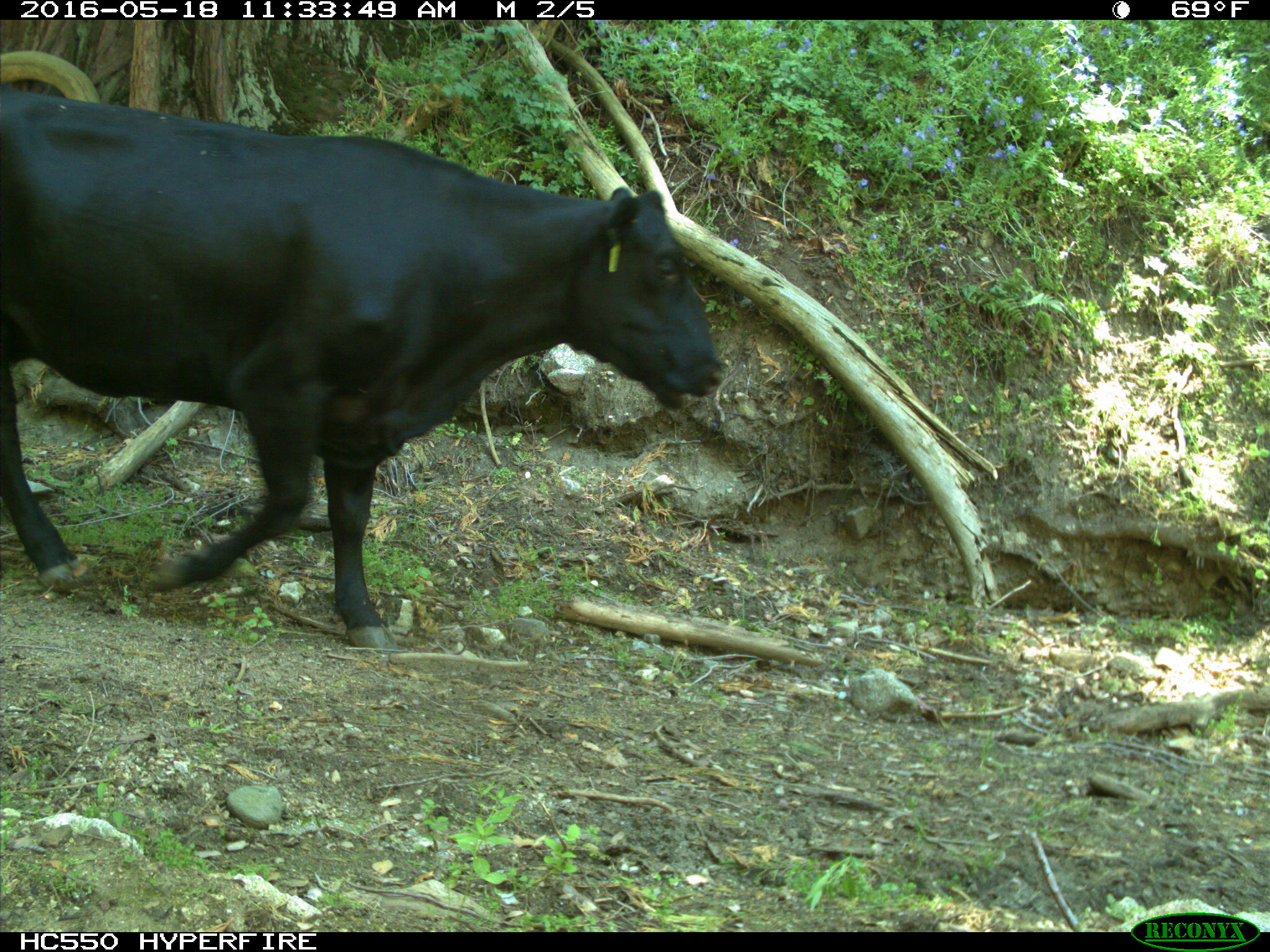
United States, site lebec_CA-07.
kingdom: Animalia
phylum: Chordata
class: Mammalia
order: Artiodactyla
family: Bovidae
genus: Bos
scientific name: Bos taurus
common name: domestic cow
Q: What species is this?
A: Bos taurus (domestic cow).